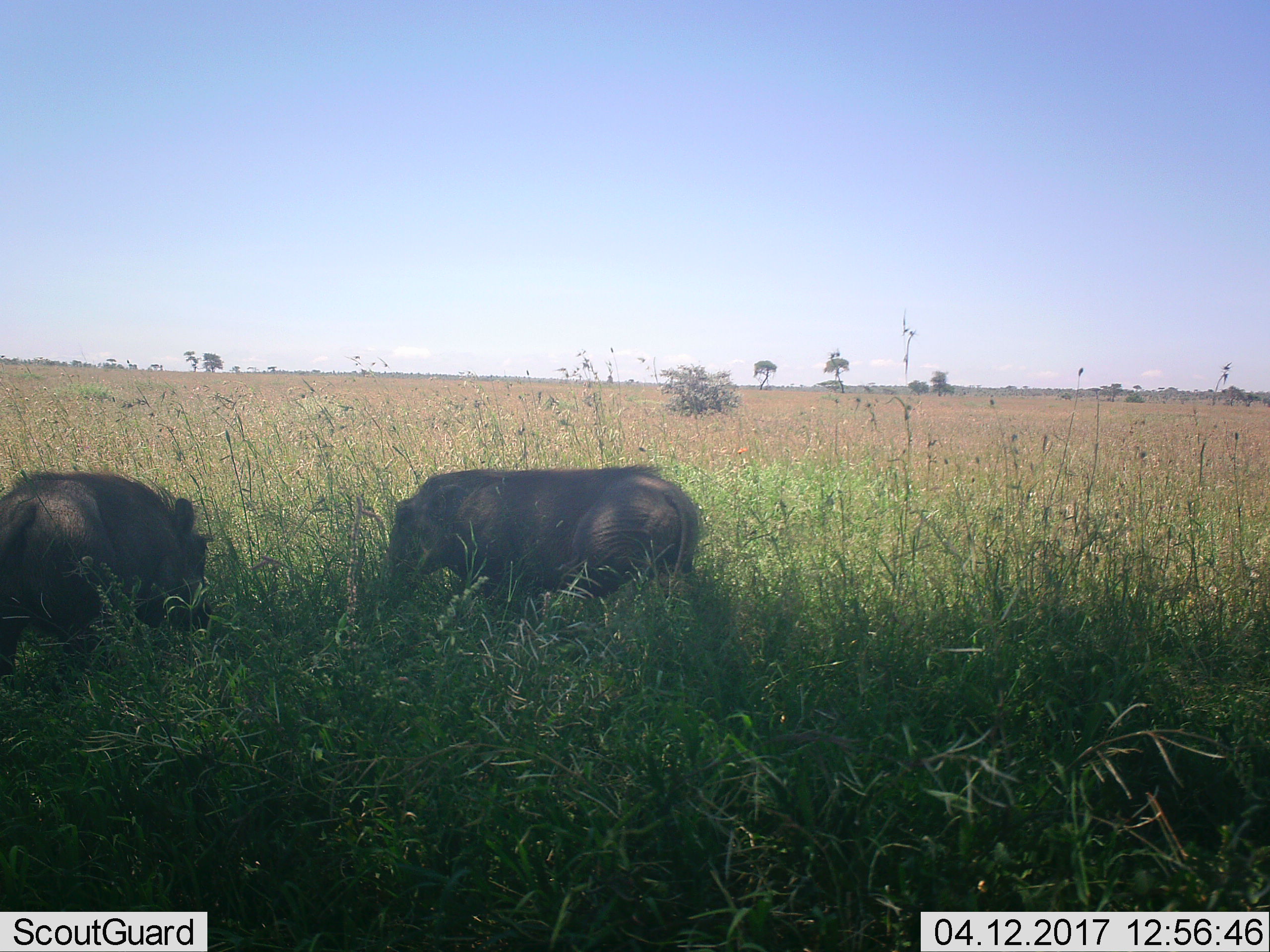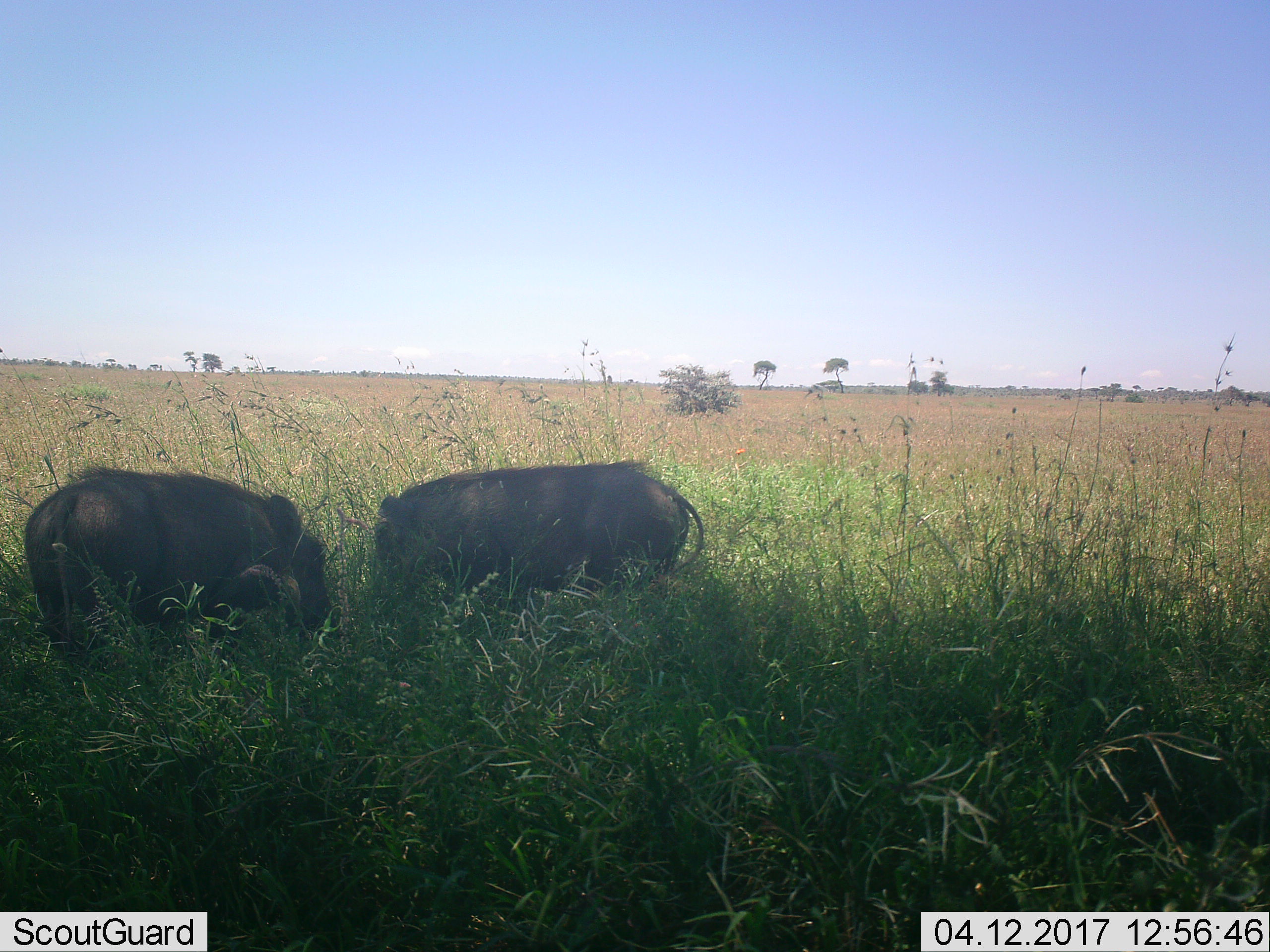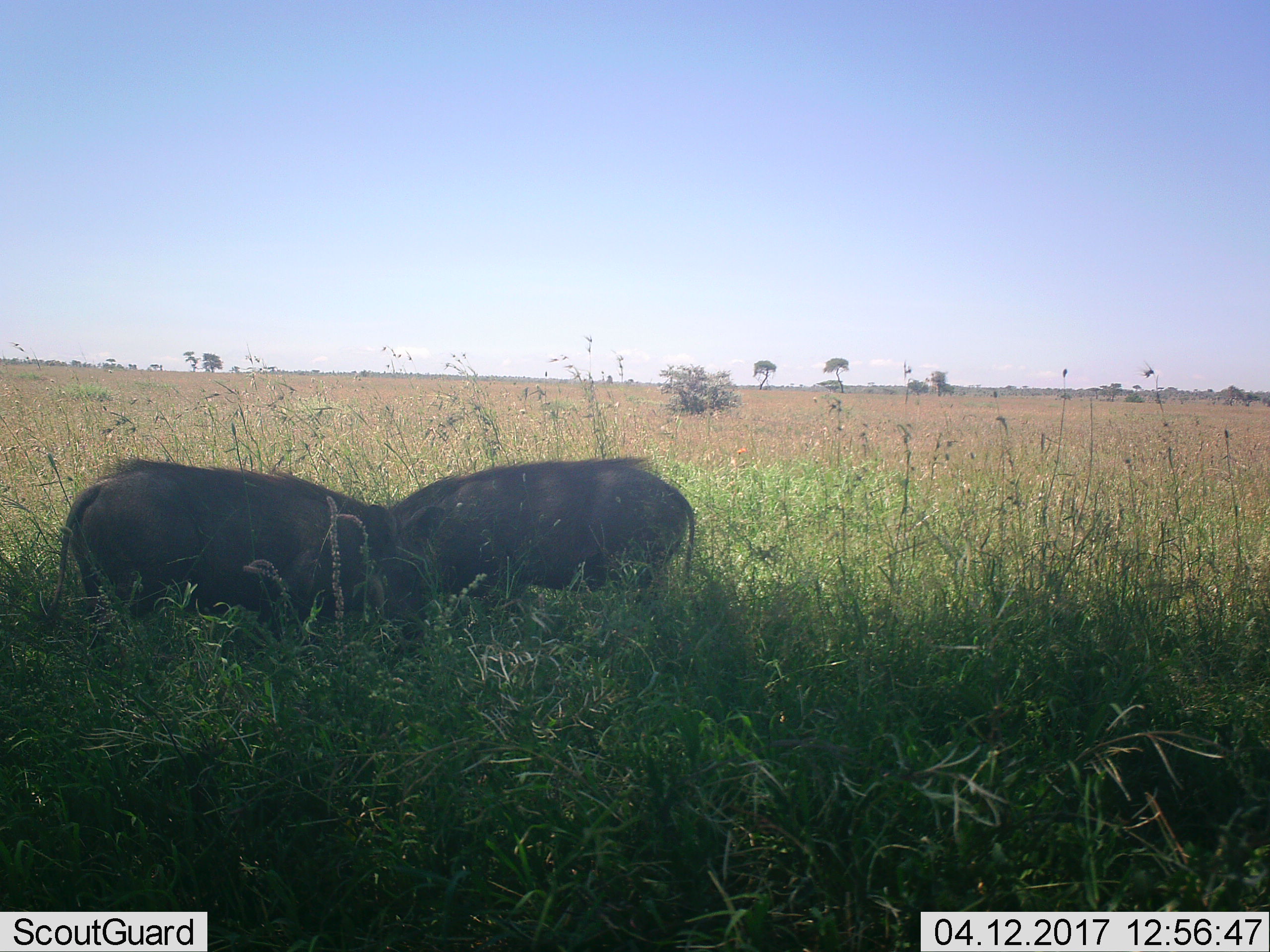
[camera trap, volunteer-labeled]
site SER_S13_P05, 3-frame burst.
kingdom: Animalia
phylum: Chordata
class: Mammalia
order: Artiodactyla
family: Suidae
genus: Phacochoerus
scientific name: Phacochoerus africanus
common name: warthog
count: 2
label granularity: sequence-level